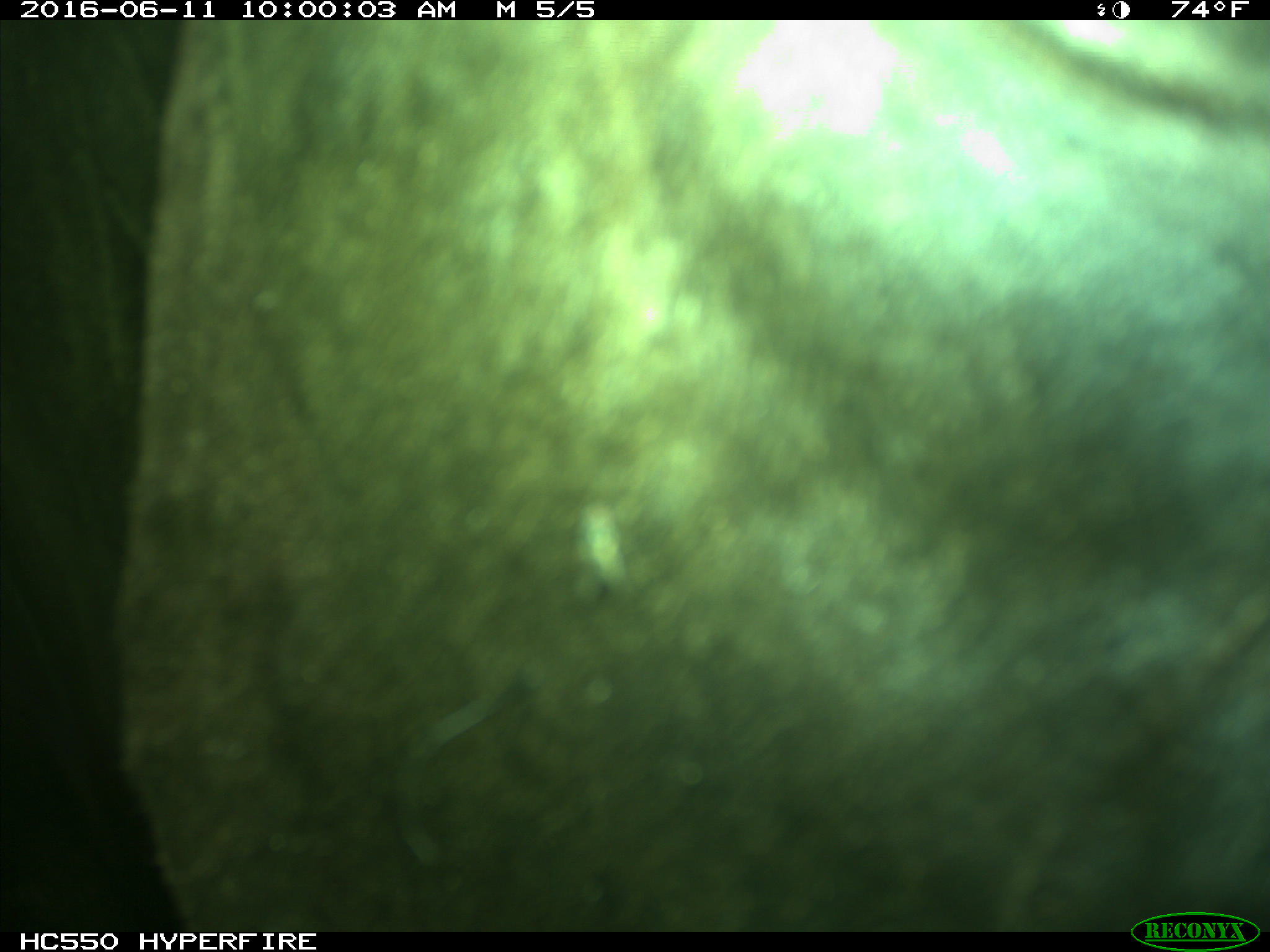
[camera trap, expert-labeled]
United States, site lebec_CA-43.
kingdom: Animalia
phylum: Chordata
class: Mammalia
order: Artiodactyla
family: Bovidae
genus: Bos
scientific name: Bos taurus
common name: domestic cow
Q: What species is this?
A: Bos taurus (domestic cow).